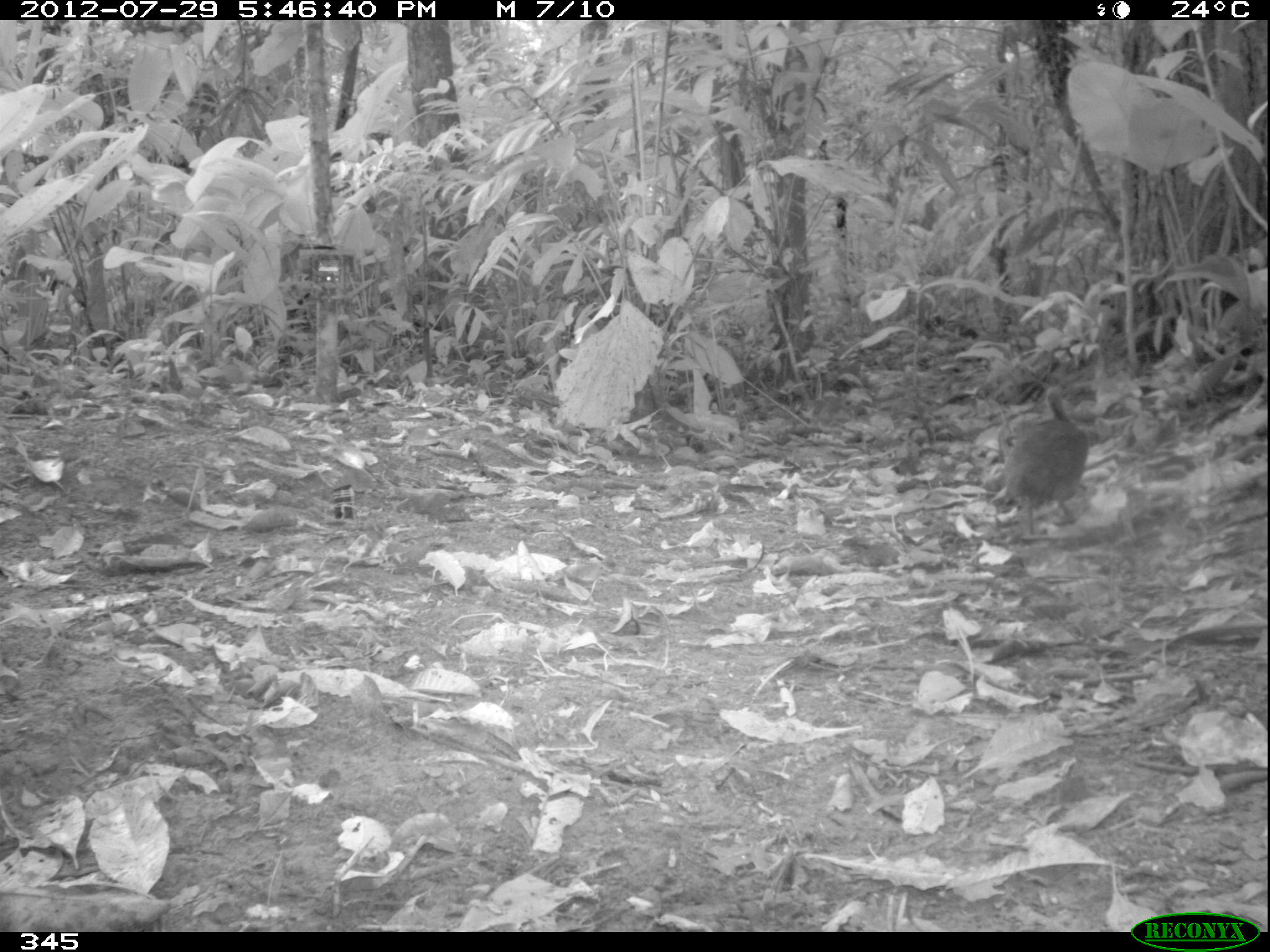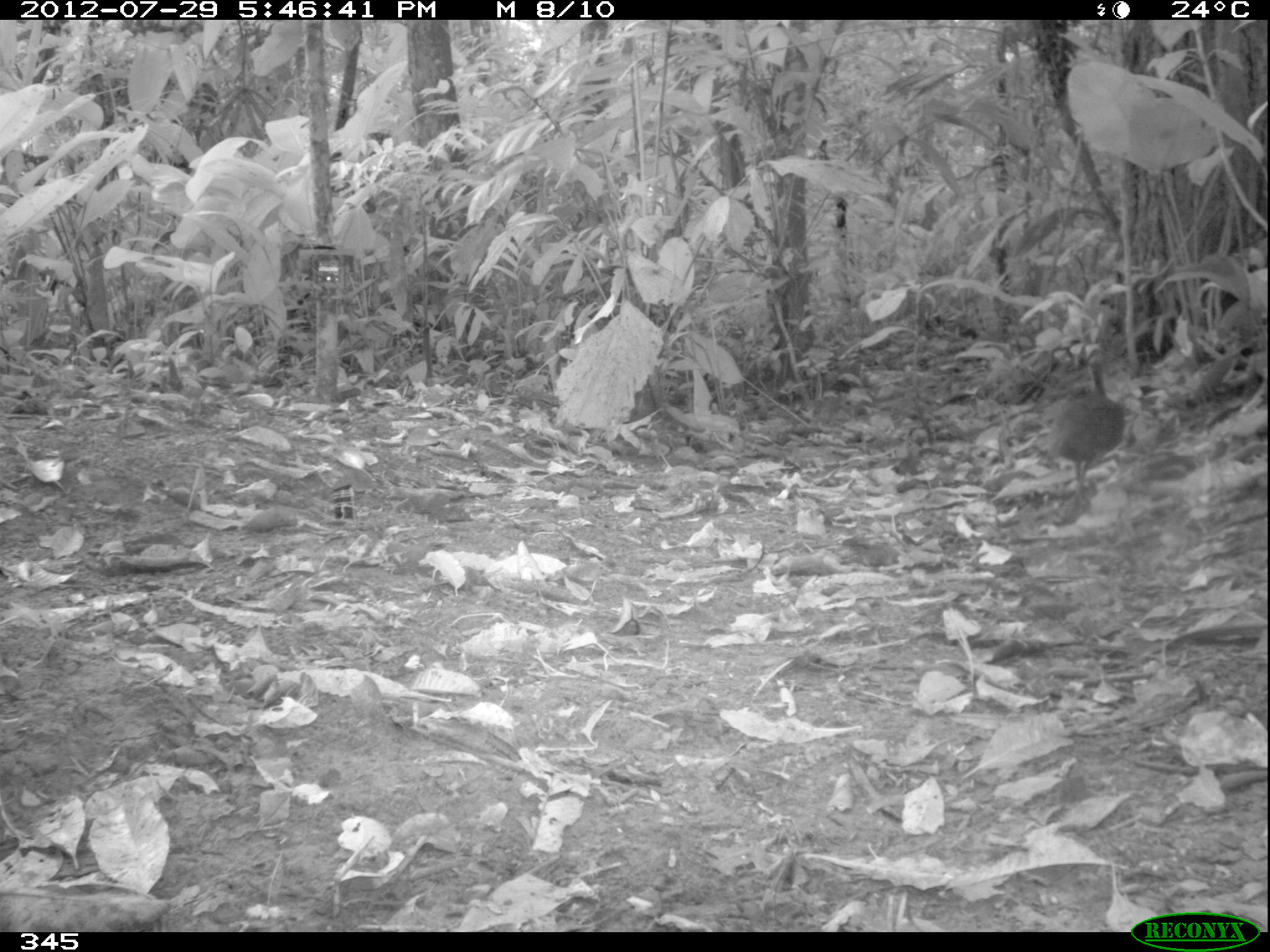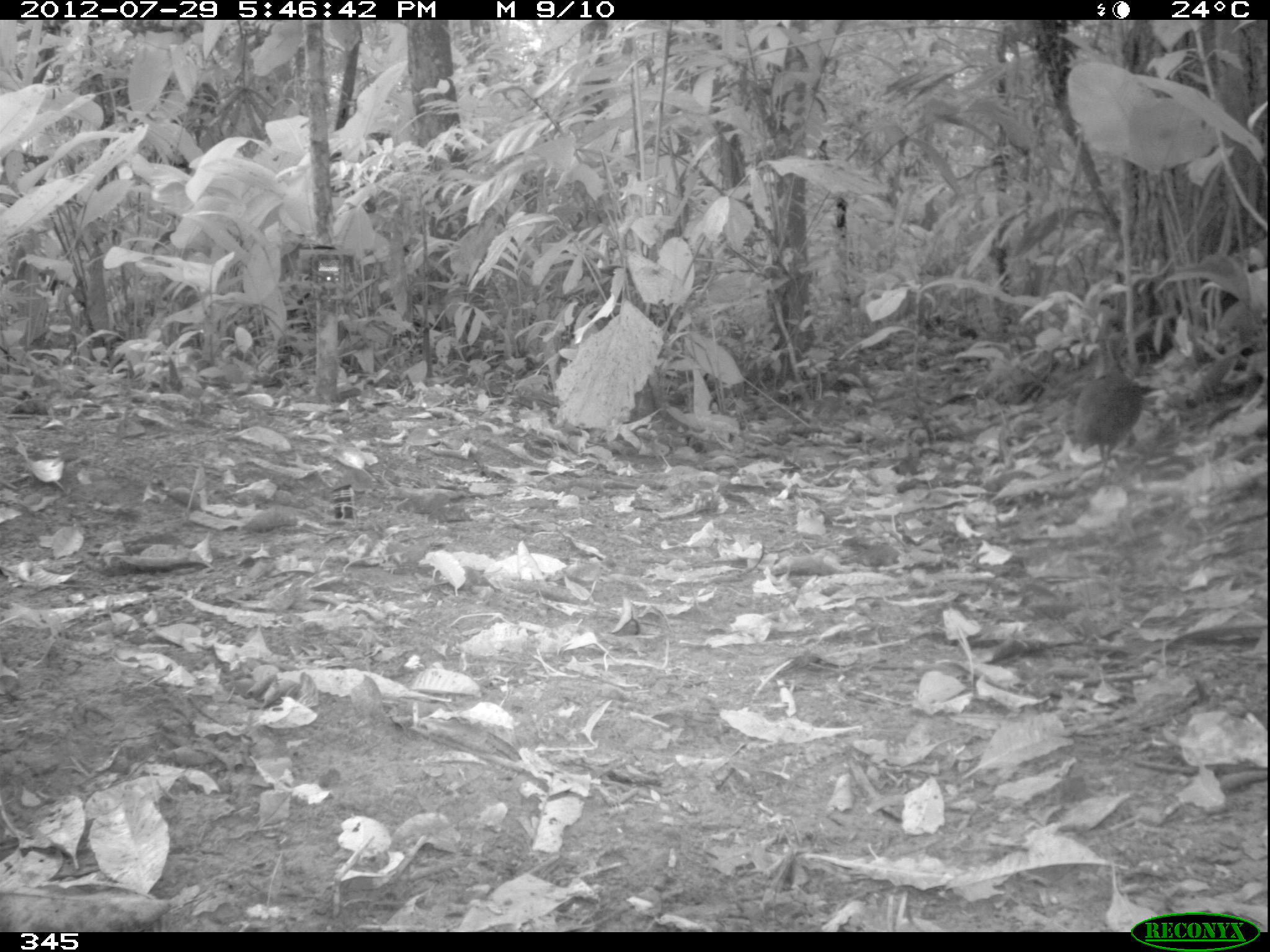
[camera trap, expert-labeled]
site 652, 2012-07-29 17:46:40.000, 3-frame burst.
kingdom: Animalia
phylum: Chordata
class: Aves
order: Galliformes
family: Phasianidae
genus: Alectoris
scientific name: Alectoris rufa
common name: red-legged partridge